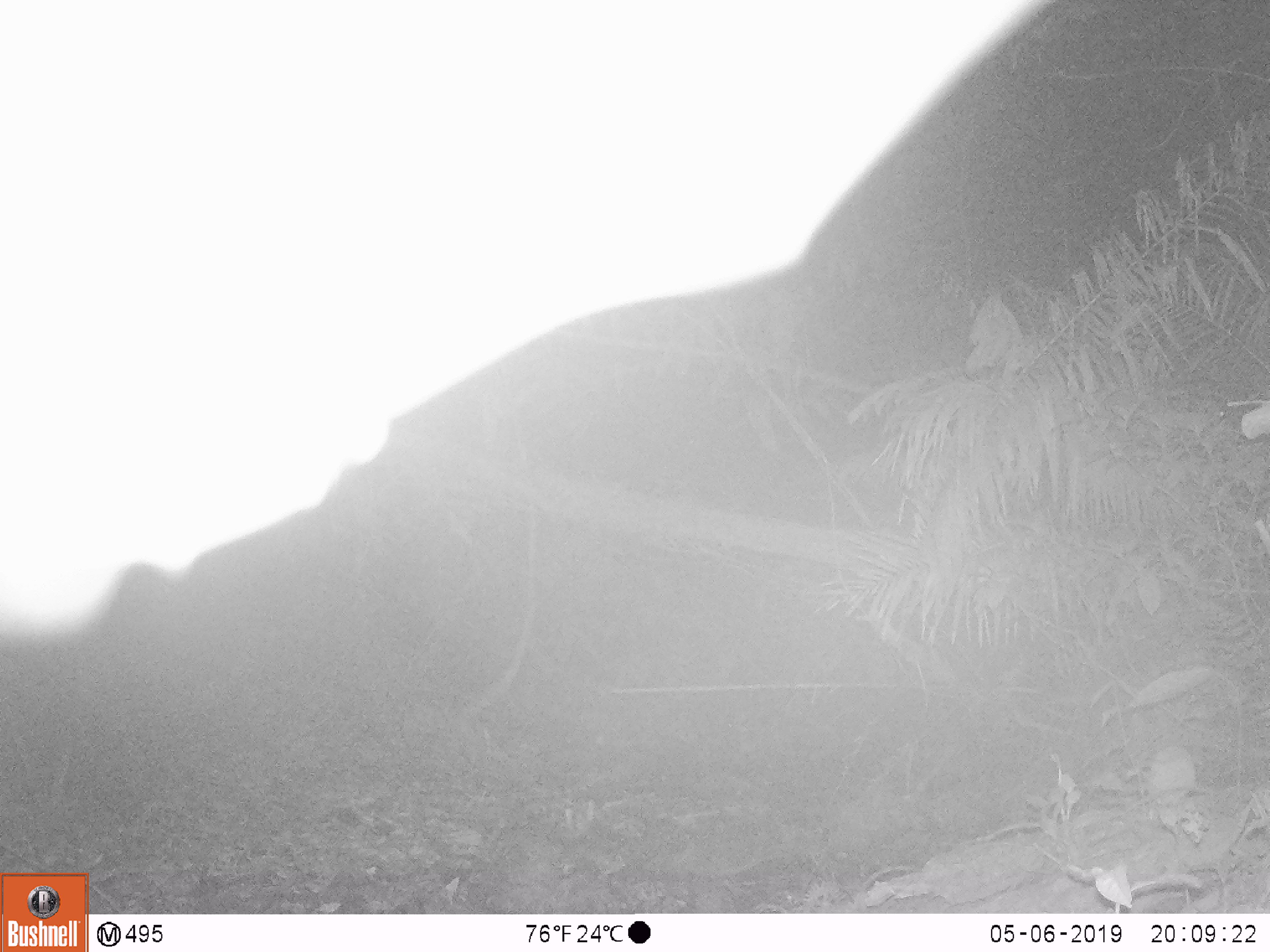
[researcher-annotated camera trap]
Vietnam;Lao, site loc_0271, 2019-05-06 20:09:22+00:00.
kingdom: Animalia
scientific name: Animalia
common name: animal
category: unidentified animal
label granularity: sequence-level